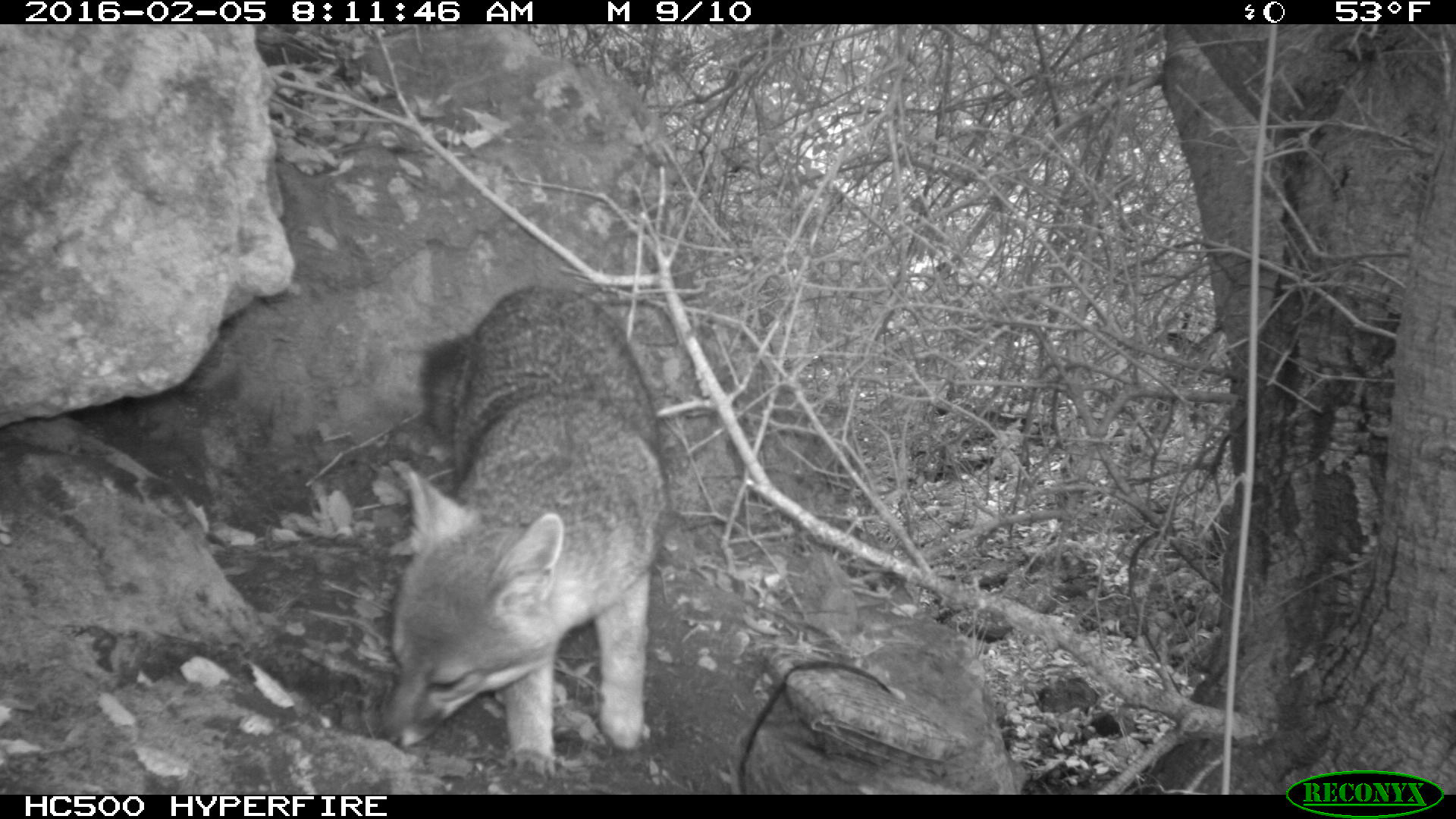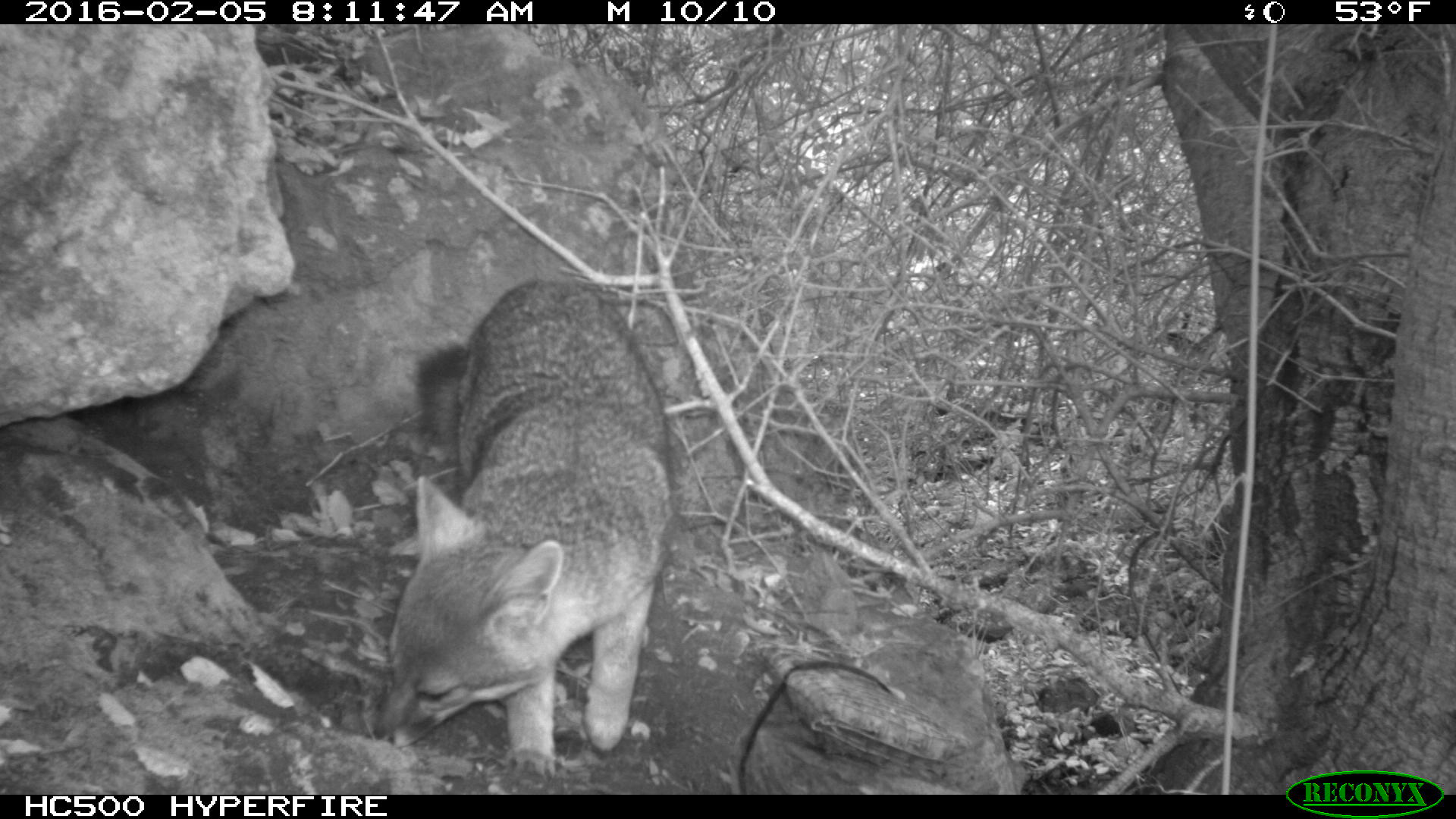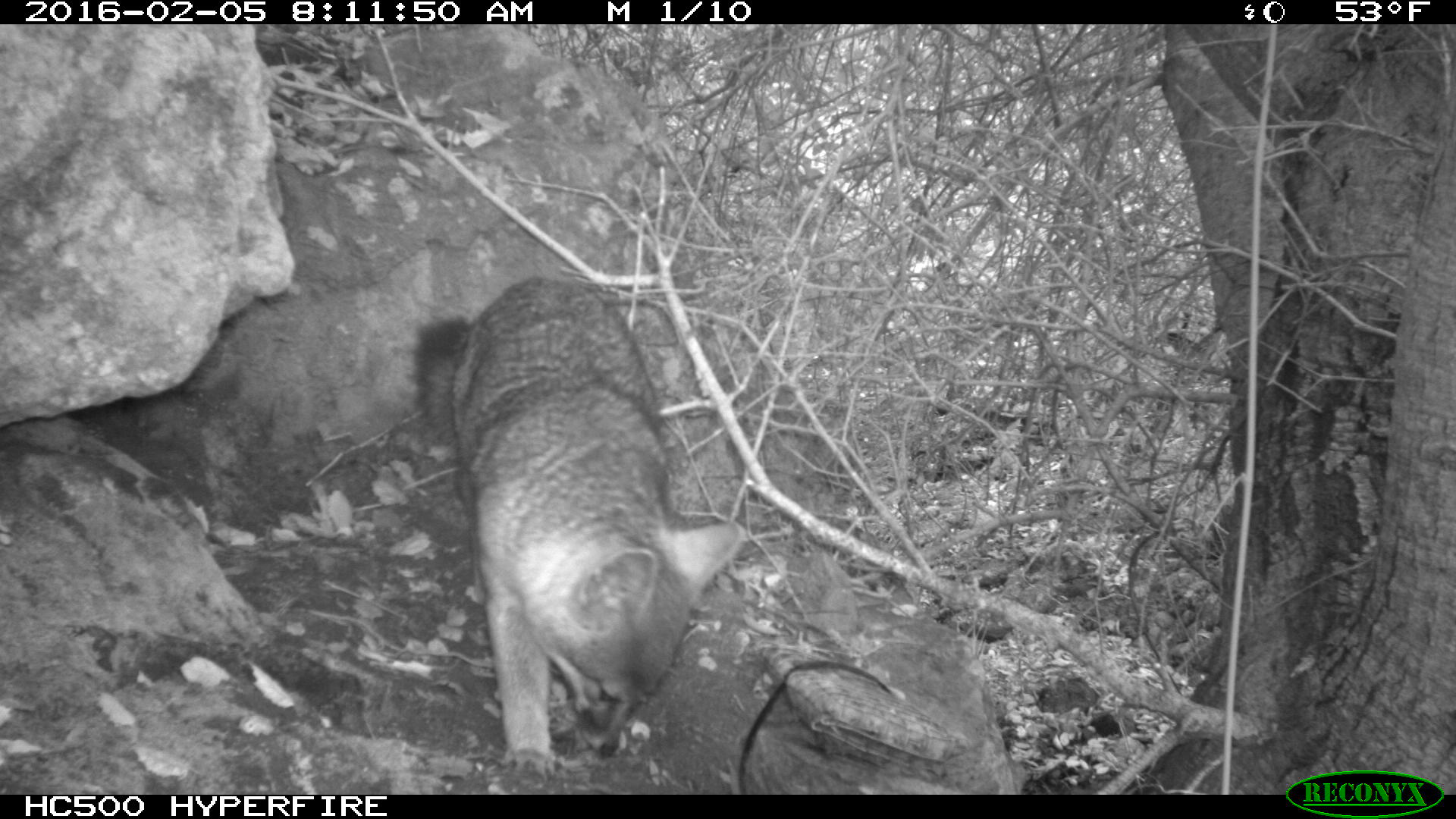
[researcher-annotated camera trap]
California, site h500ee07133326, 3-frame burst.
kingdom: Animalia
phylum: Chordata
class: Mammalia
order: Carnivora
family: Canidae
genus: Urocyon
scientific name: Urocyon littoralis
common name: island fox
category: fox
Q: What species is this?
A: Fox (island fox) (Urocyon littoralis).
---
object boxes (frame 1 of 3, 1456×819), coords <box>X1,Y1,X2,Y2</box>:
fox: <box>377,281,667,777</box>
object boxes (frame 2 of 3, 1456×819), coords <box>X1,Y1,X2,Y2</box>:
fox: <box>372,279,674,777</box>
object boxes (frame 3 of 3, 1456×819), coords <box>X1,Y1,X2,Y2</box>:
fox: <box>413,277,746,791</box>